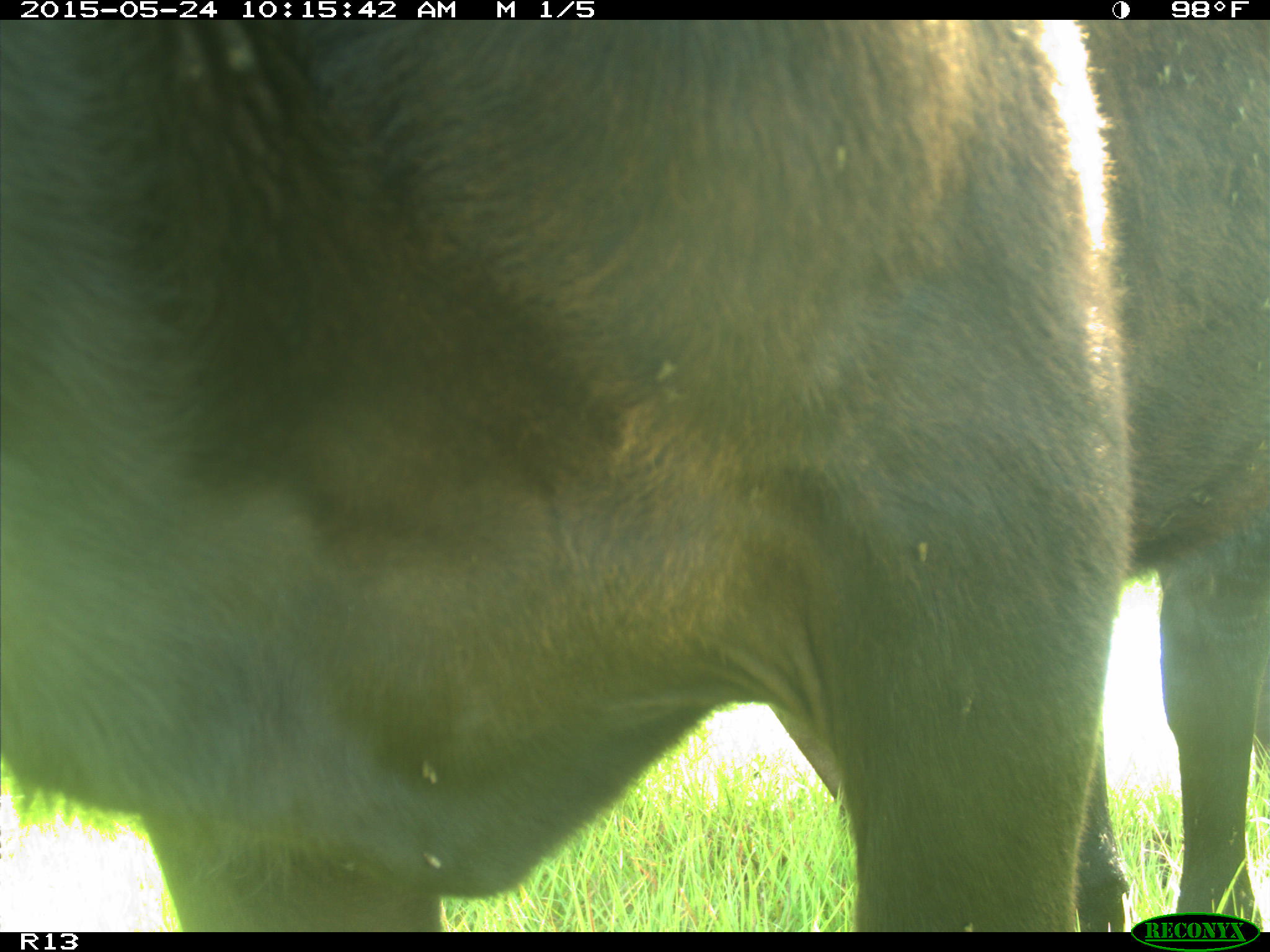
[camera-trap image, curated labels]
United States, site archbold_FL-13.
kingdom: Animalia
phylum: Chordata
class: Mammalia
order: Artiodactyla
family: Bovidae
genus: Bos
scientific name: Bos taurus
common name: domestic cow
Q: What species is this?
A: Bos taurus (domestic cow).